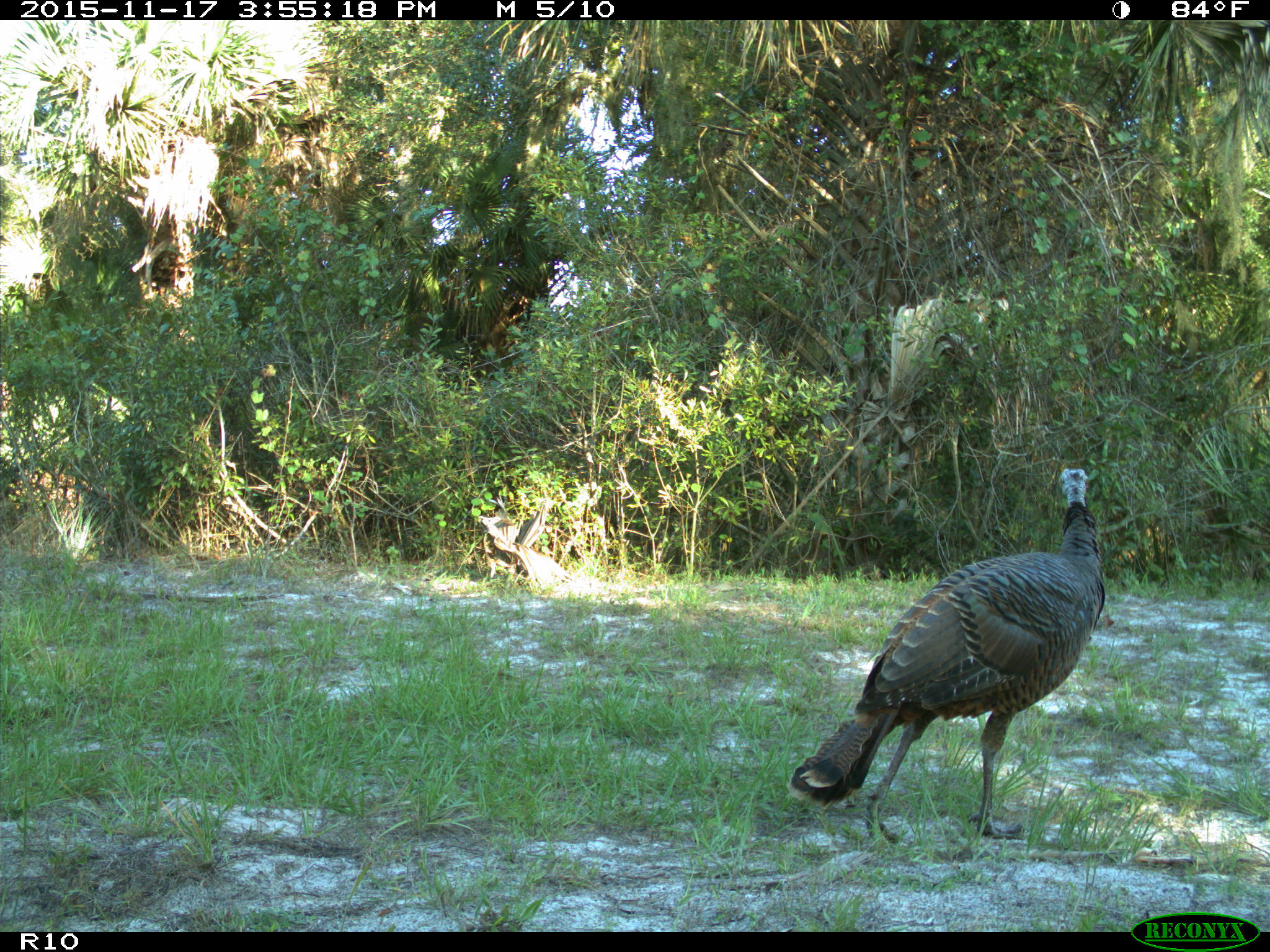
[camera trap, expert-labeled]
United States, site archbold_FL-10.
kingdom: Animalia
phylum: Chordata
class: Aves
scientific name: Aves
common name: birds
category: unidentified bird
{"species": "unidentified bird (birds) (Aves)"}